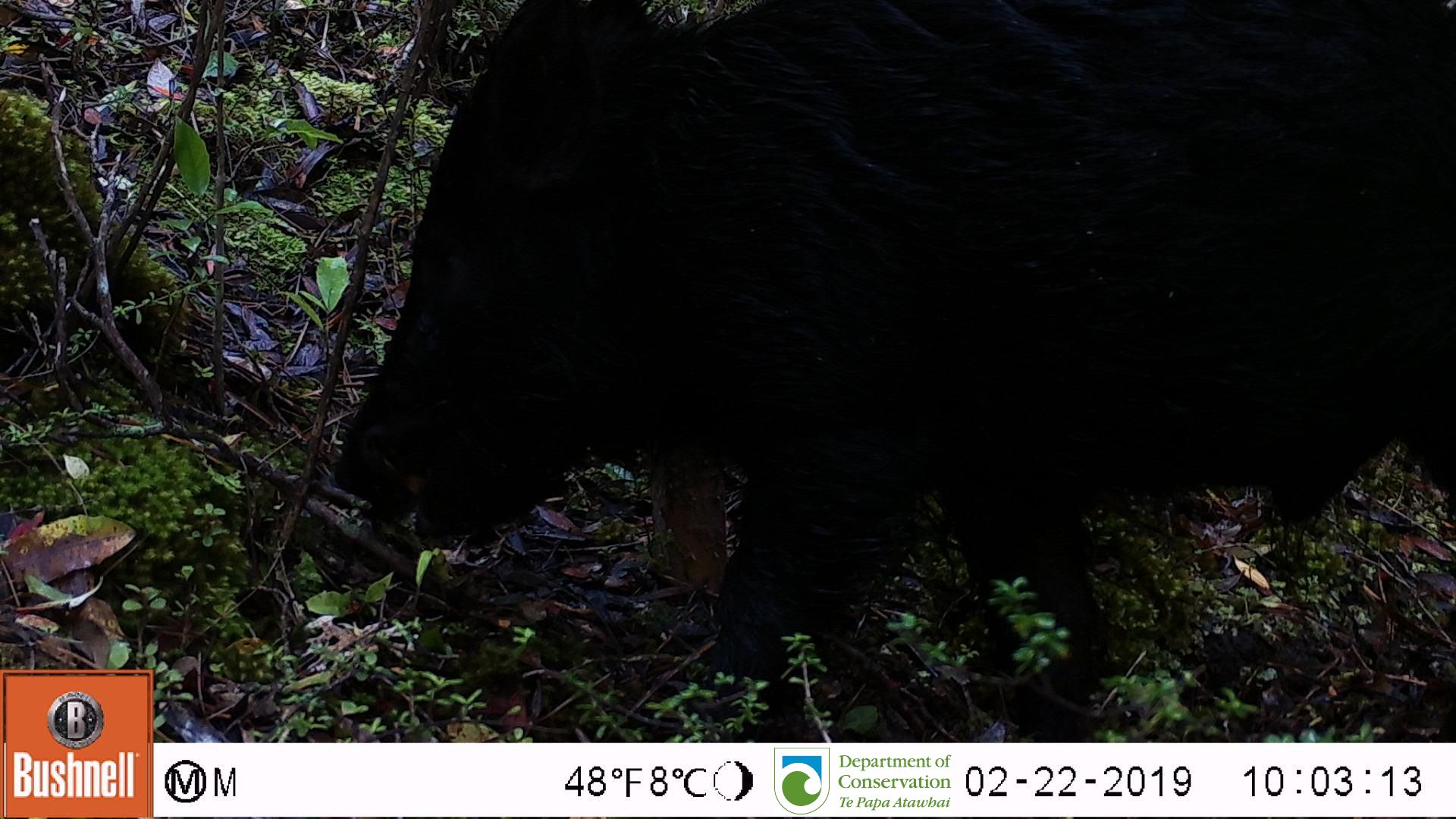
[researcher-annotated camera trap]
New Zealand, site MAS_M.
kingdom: Animalia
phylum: Chordata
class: Mammalia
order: Artiodactyla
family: Suidae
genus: Sus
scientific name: Sus scrofa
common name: pig